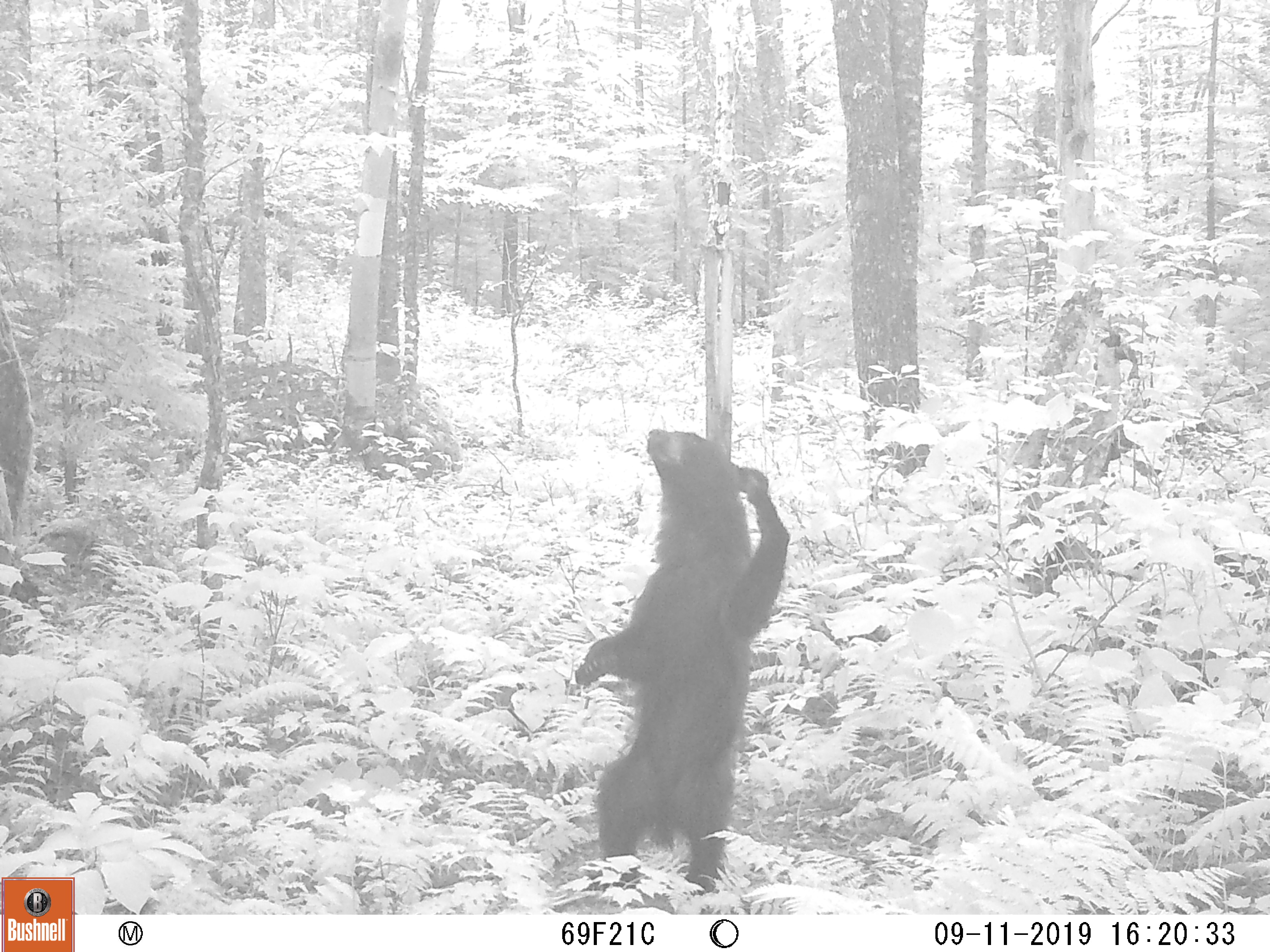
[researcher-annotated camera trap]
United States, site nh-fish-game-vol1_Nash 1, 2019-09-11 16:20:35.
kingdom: Animalia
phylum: Chordata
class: Mammalia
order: Carnivora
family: Ursidae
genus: Ursus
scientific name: Ursus americanus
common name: black bear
Black bear (Ursus americanus).